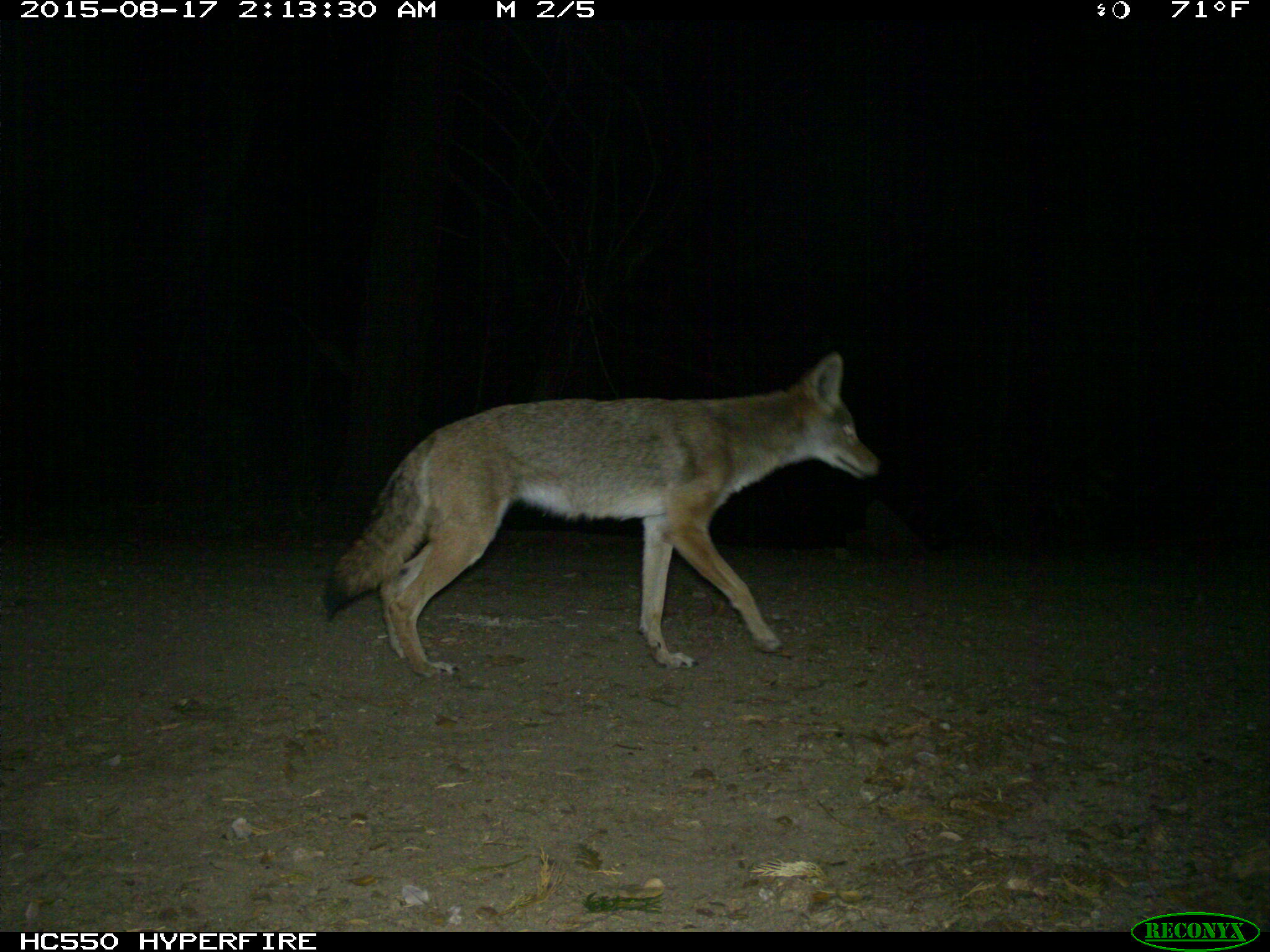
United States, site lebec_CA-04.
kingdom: Animalia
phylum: Chordata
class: Mammalia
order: Carnivora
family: Canidae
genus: Canis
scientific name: Canis latrans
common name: coyote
Canis latrans (coyote).